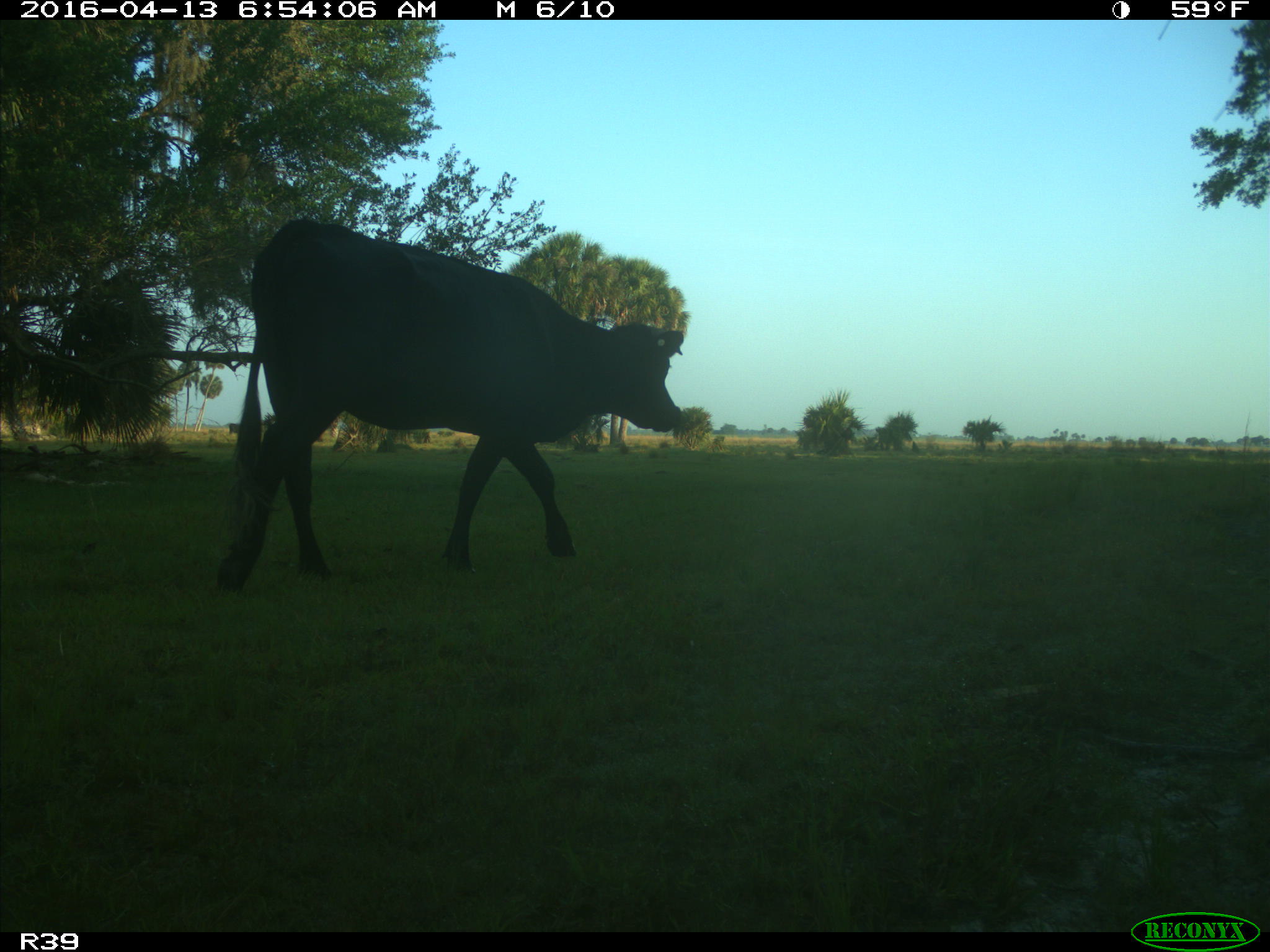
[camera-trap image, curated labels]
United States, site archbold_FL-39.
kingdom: Animalia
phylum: Chordata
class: Mammalia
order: Artiodactyla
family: Bovidae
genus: Bos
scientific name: Bos taurus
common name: domestic cow